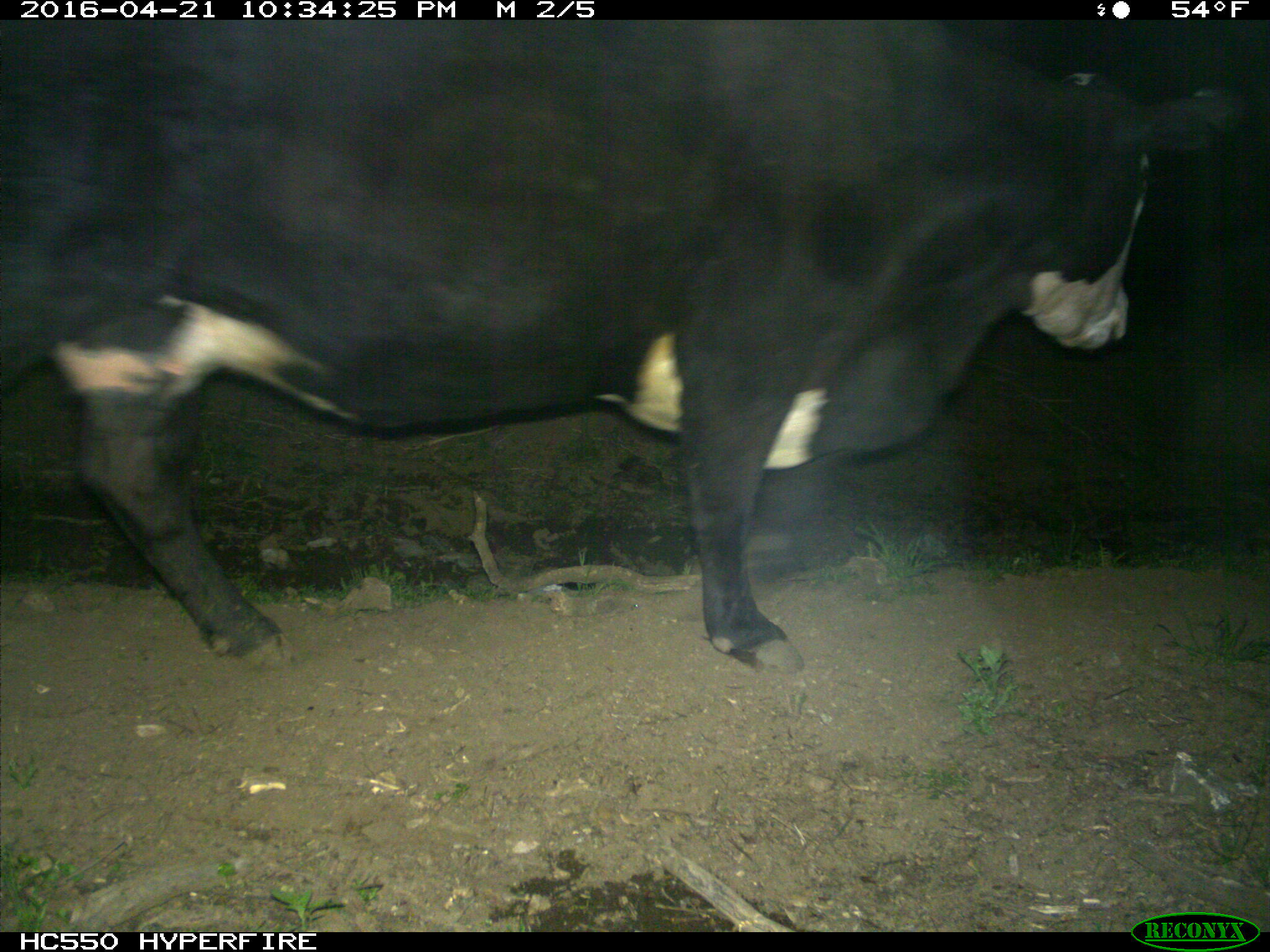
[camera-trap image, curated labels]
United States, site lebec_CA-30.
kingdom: Animalia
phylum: Chordata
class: Mammalia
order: Artiodactyla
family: Bovidae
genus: Bos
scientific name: Bos taurus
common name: domestic cow